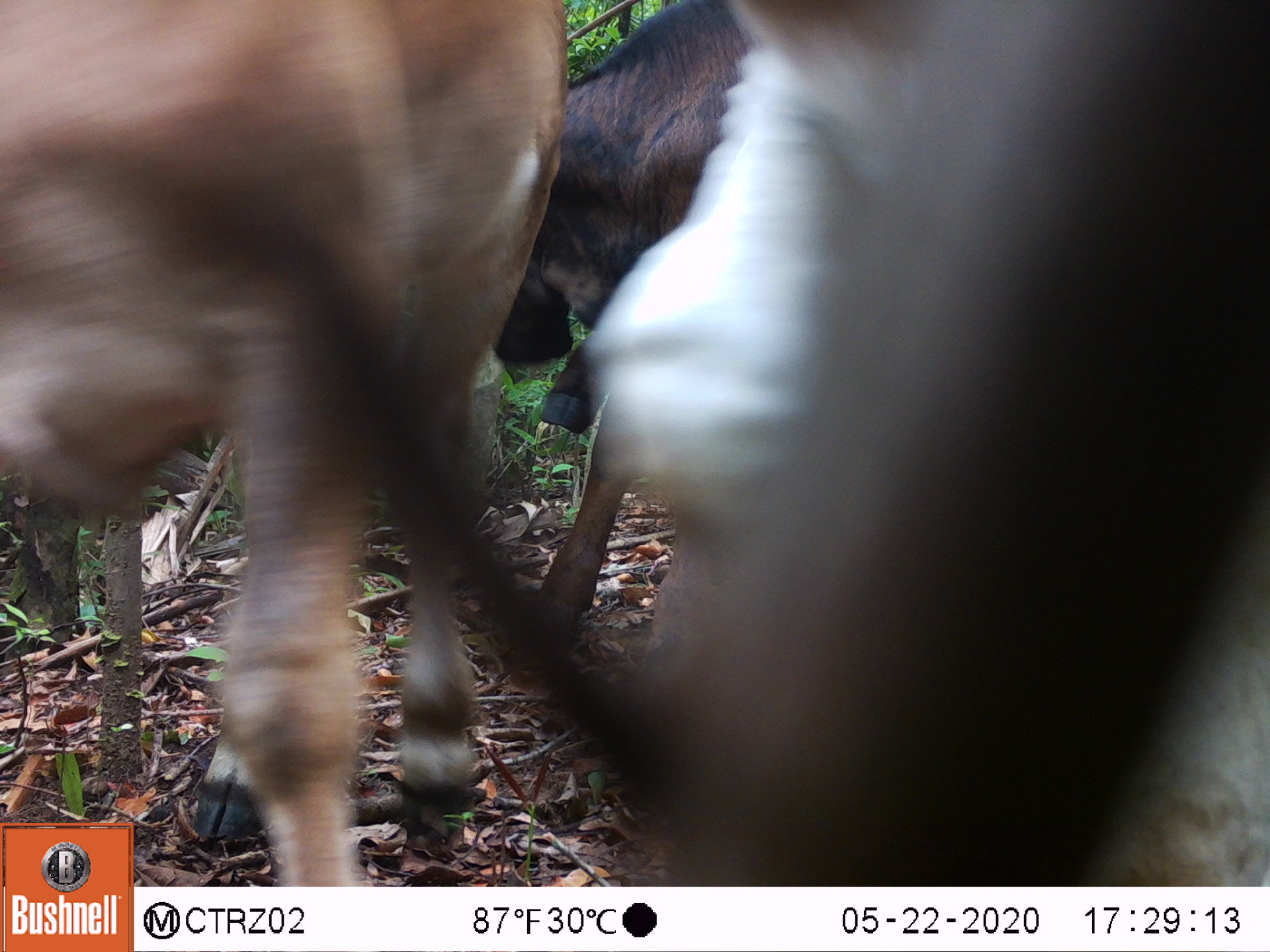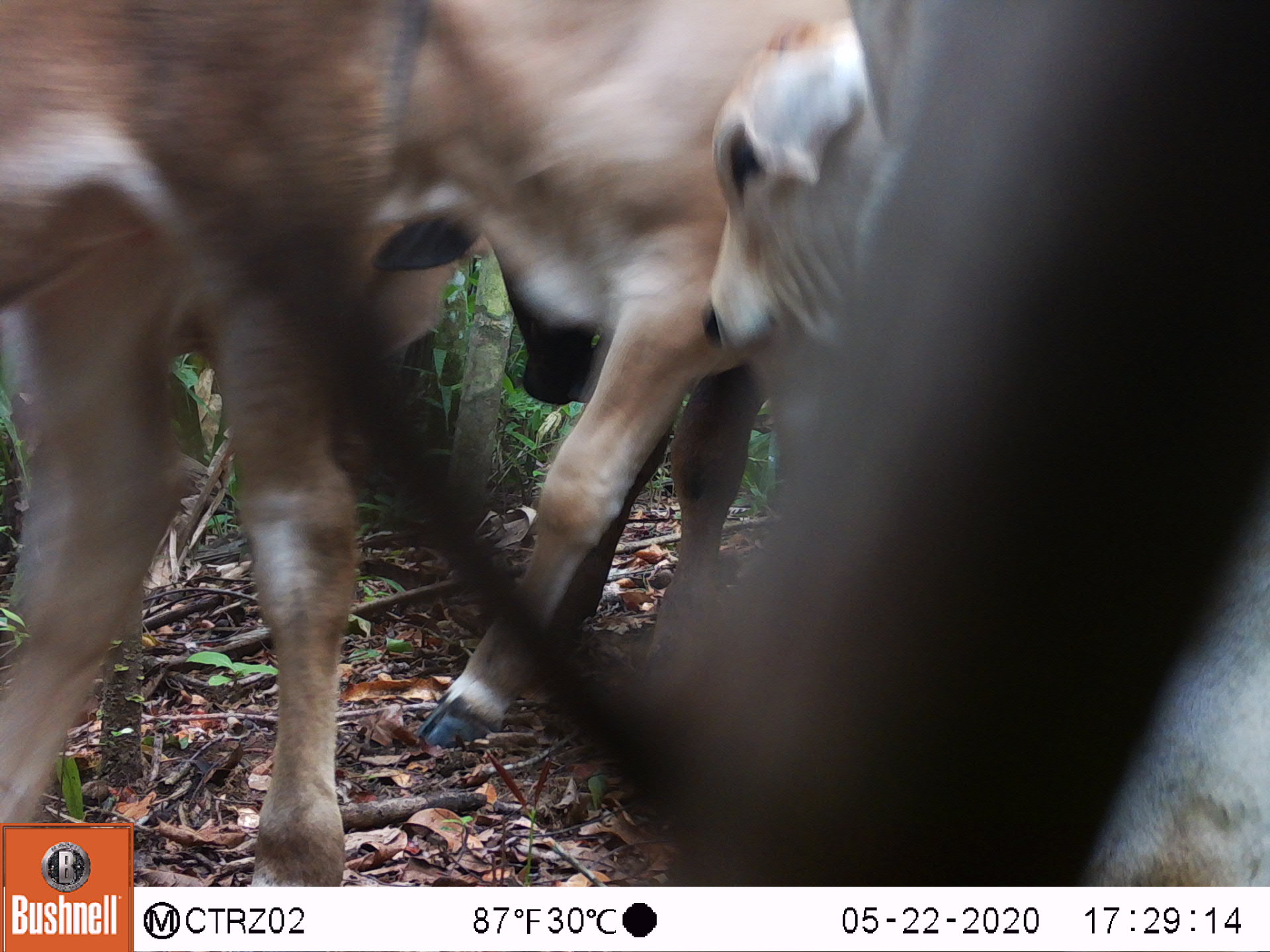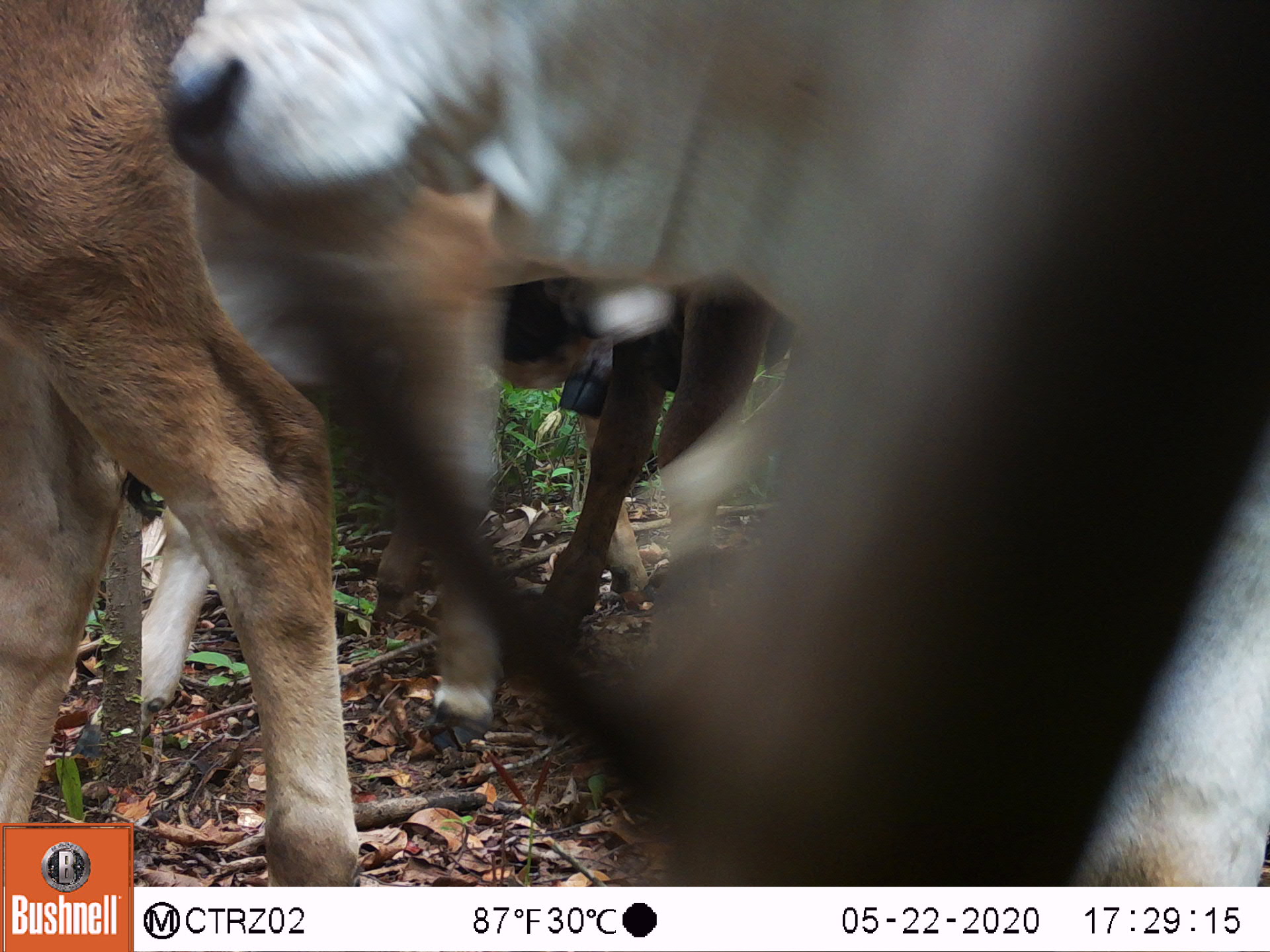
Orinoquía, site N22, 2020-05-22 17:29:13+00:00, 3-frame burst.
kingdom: Animalia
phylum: Chordata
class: Mammalia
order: Artiodactyla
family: Bovidae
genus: Bos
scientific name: Bos taurus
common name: cow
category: cattle